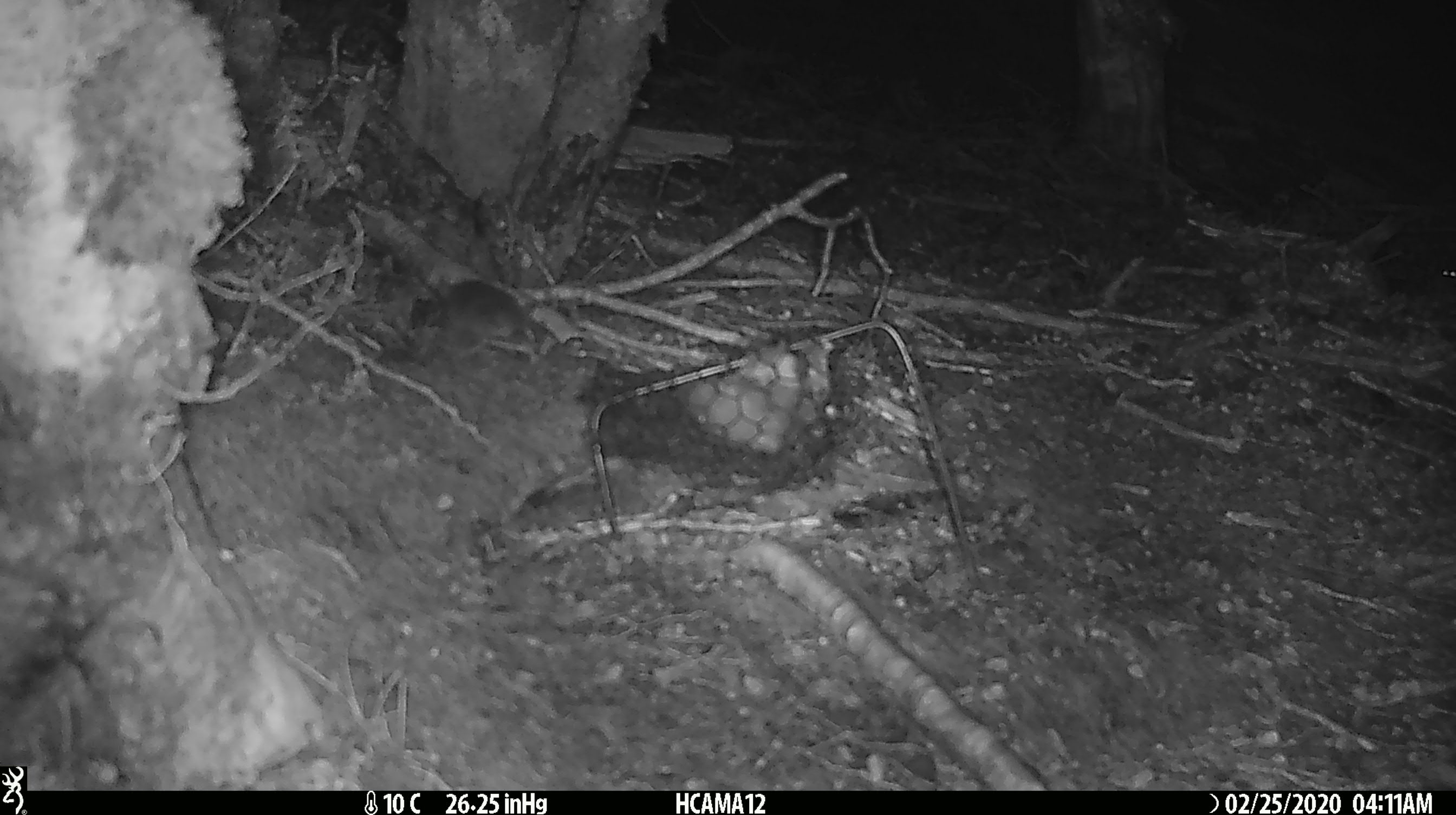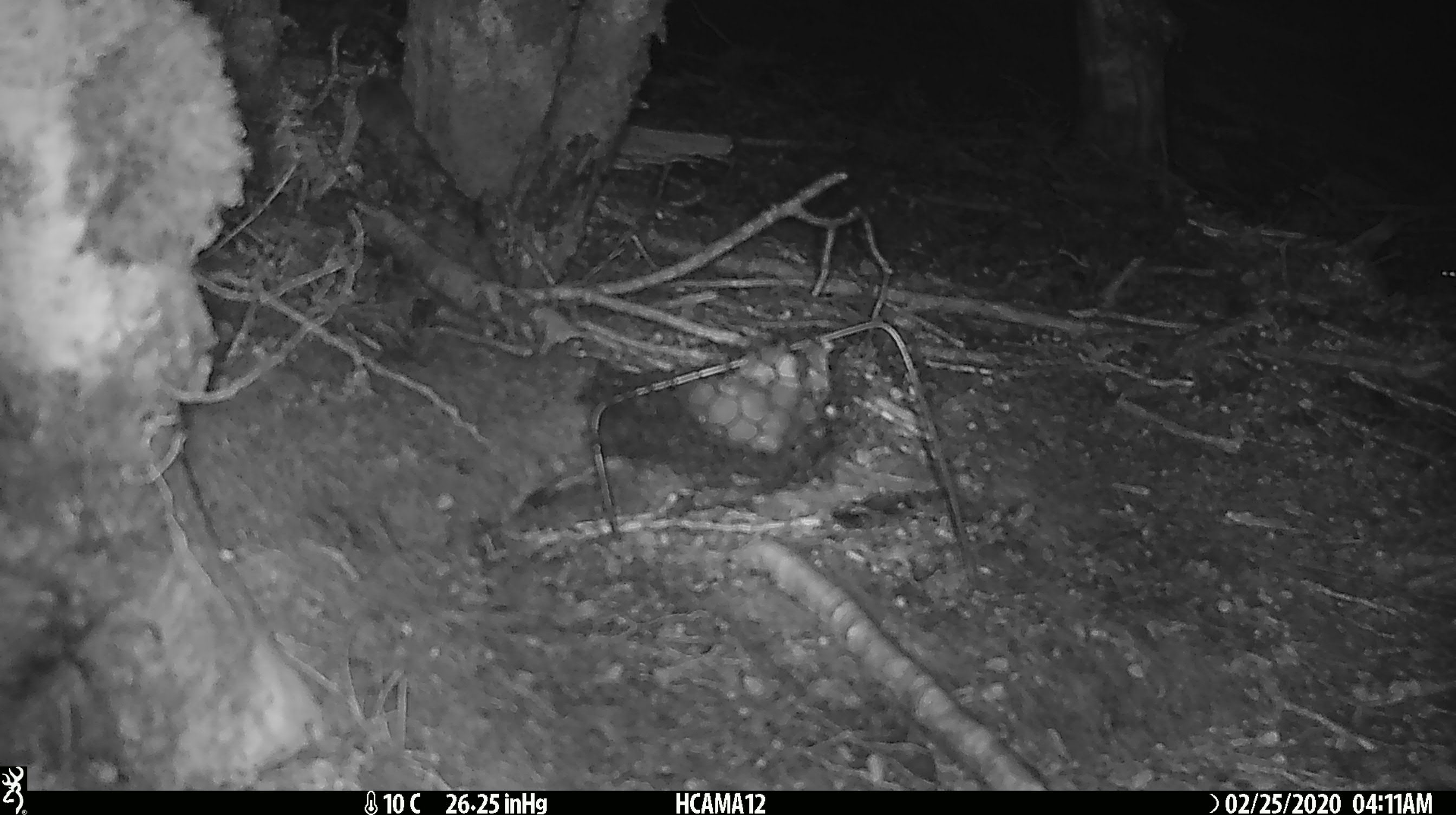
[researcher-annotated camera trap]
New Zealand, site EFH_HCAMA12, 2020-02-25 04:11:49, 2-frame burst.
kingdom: Animalia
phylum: Chordata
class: Mammalia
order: Rodentia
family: Muridae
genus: Mus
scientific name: Mus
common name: mouse